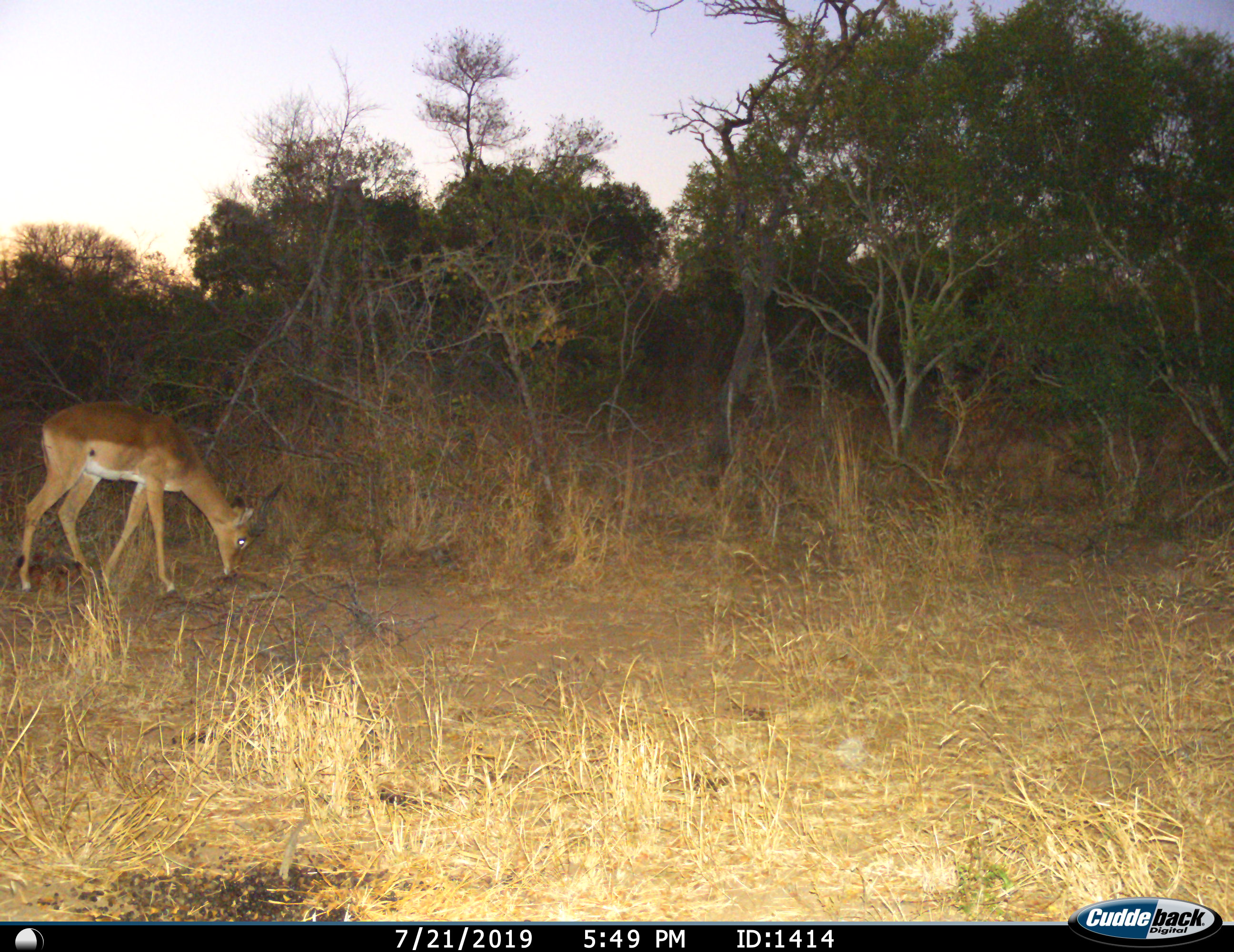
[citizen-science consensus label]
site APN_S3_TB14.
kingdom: Animalia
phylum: Chordata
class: Mammalia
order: Artiodactyla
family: Bovidae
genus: Aepyceros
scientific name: Aepyceros melampus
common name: impala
Impala (Aepyceros melampus), count 1. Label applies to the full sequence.